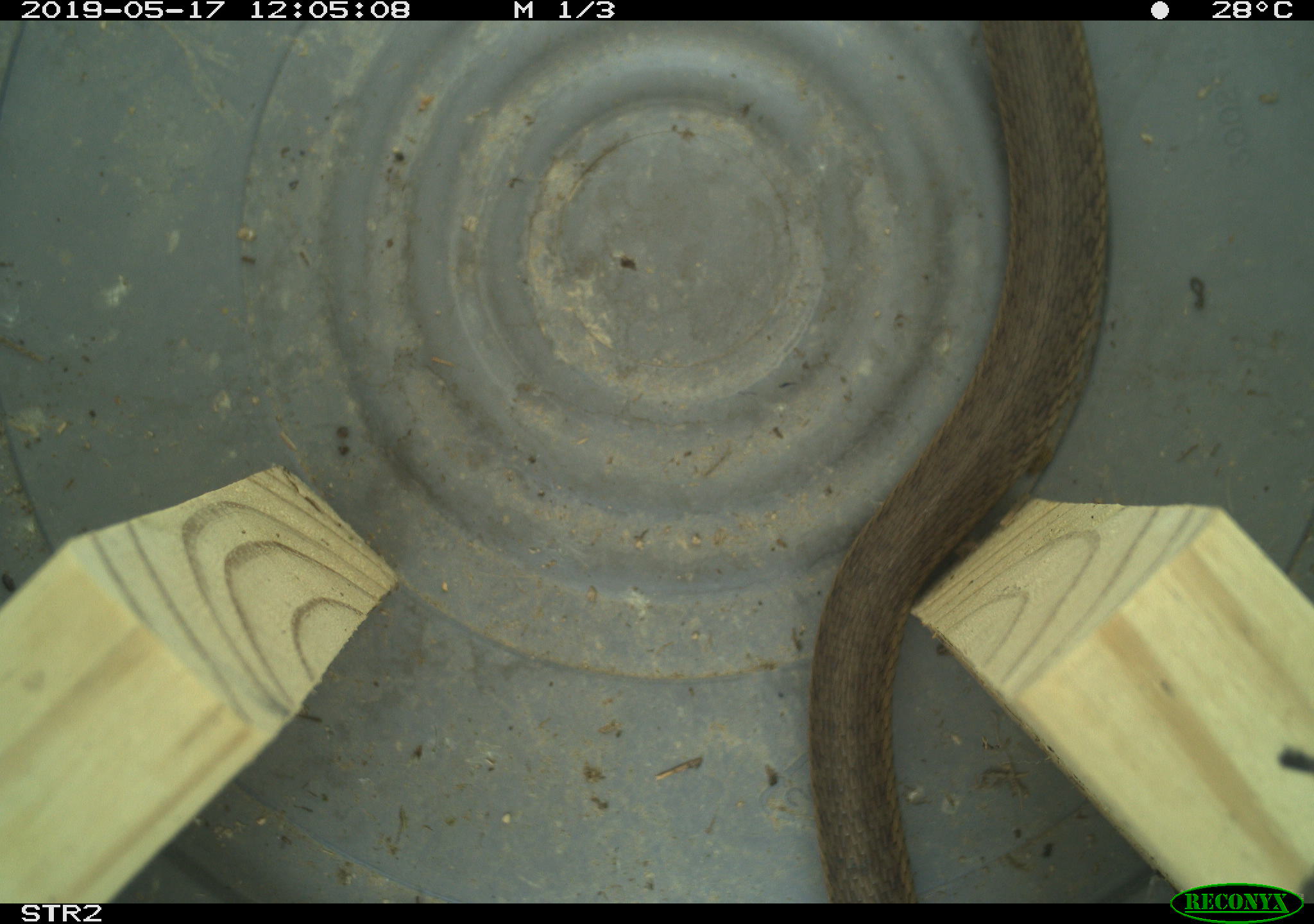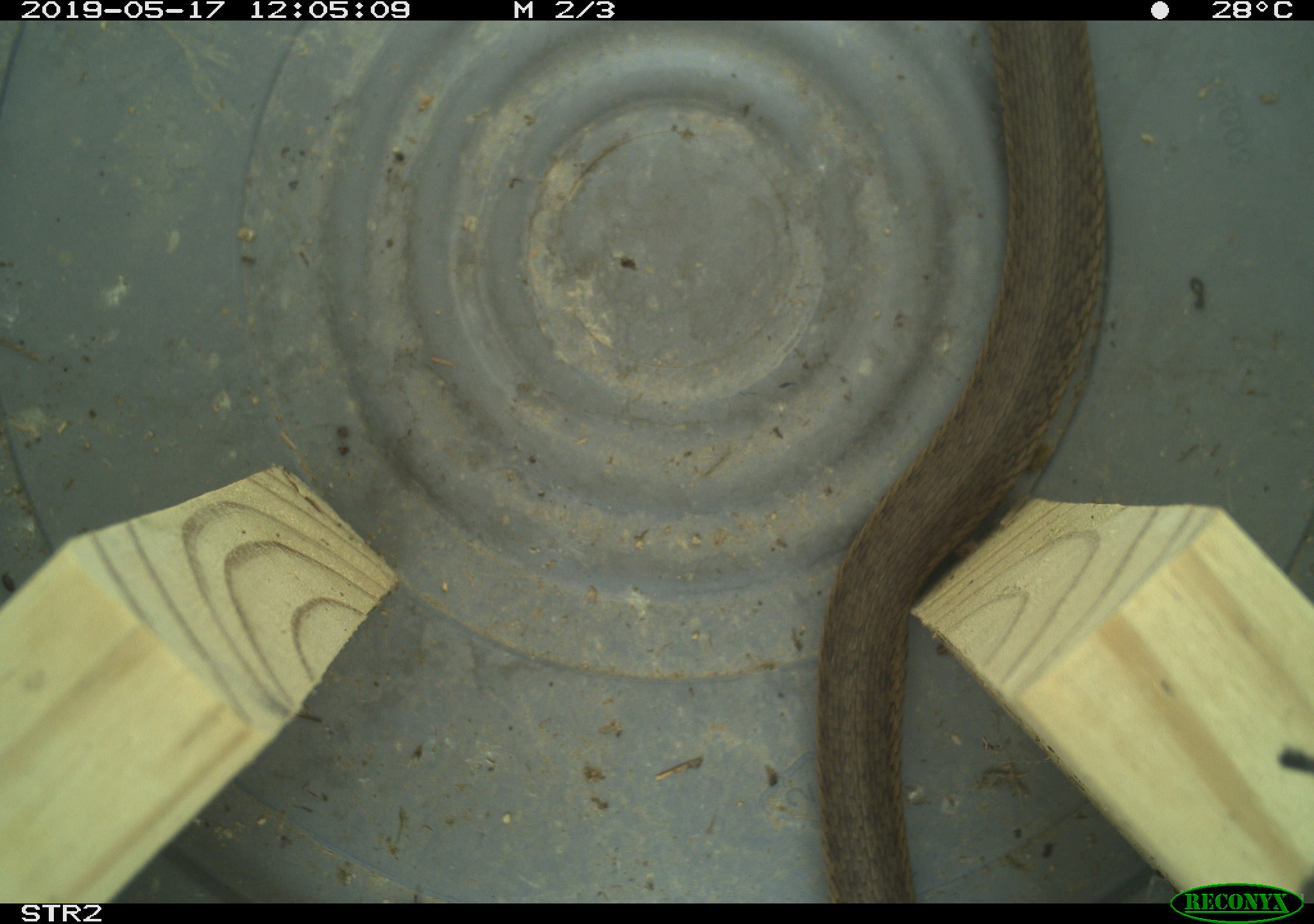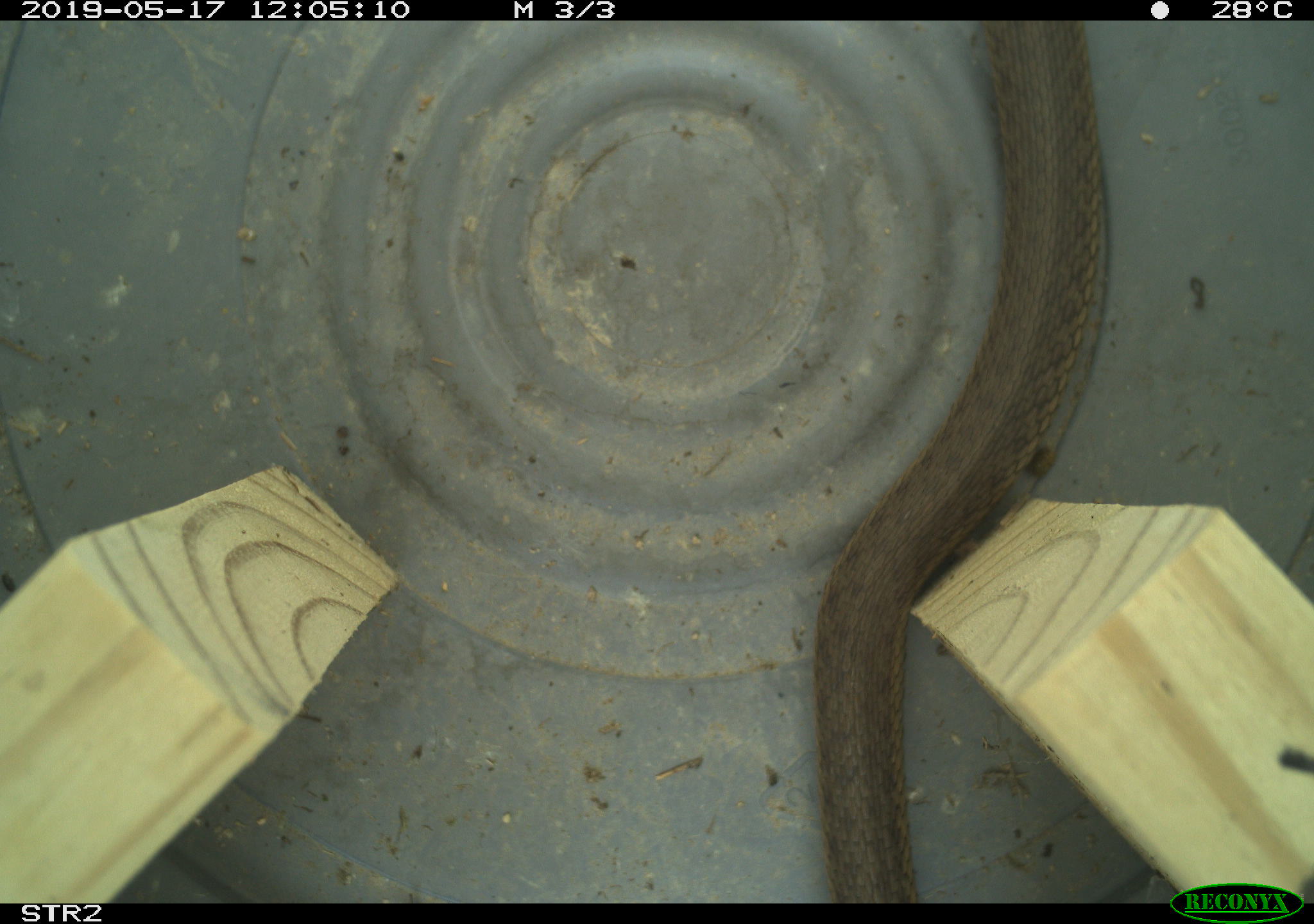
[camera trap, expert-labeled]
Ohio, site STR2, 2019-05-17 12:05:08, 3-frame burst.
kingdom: Animalia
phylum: Chordata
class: Reptilia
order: Squamata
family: Colubridae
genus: Thamnophis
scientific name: Thamnophis sirtalis sirtalis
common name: eastern gartersnake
Eastern gartersnake (Thamnophis sirtalis sirtalis).